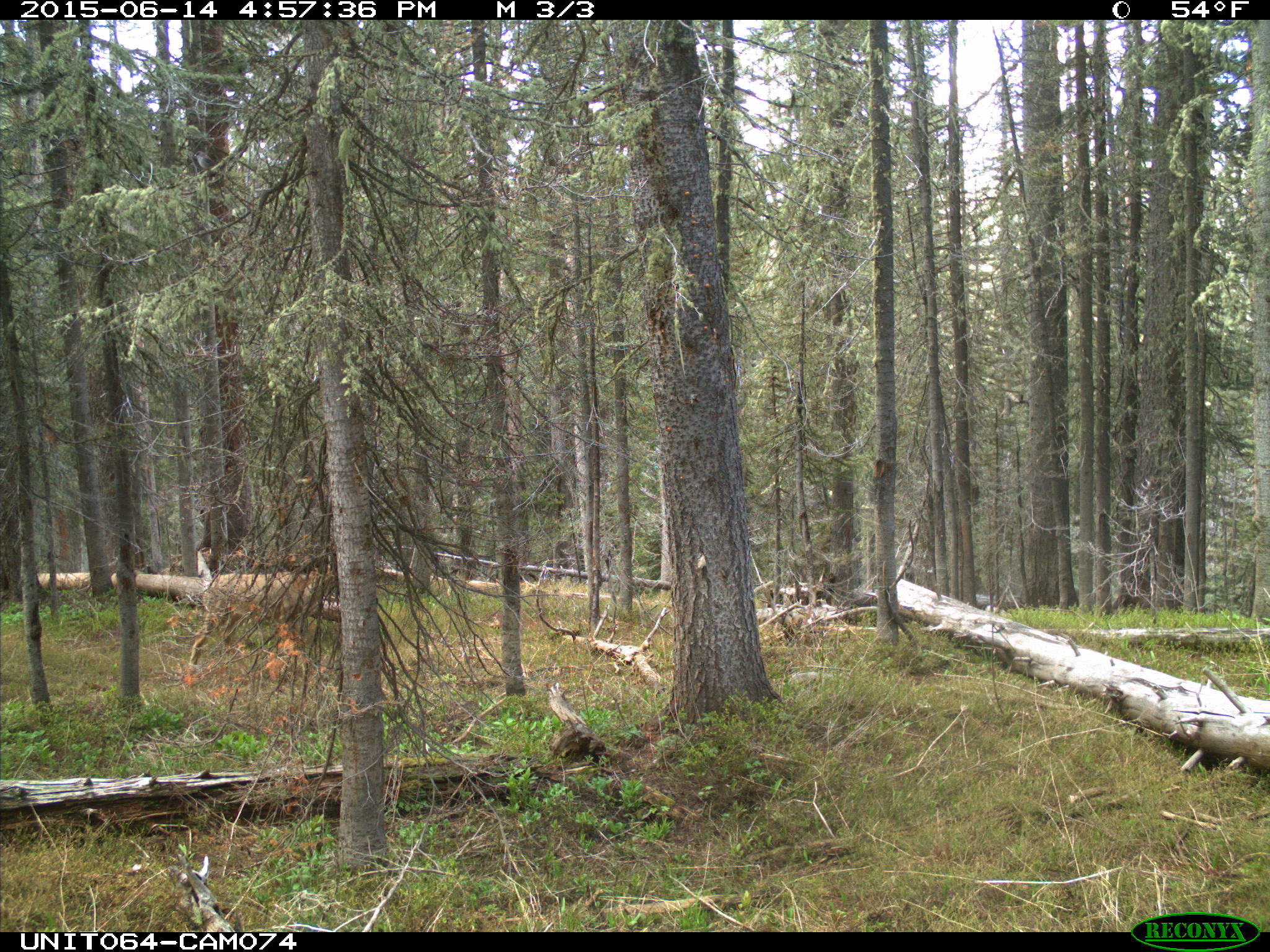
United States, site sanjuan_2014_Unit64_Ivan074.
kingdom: Animalia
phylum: Chordata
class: Mammalia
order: Artiodactyla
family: Cervidae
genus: Odocoileus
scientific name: Odocoileus hemionus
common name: mule deer